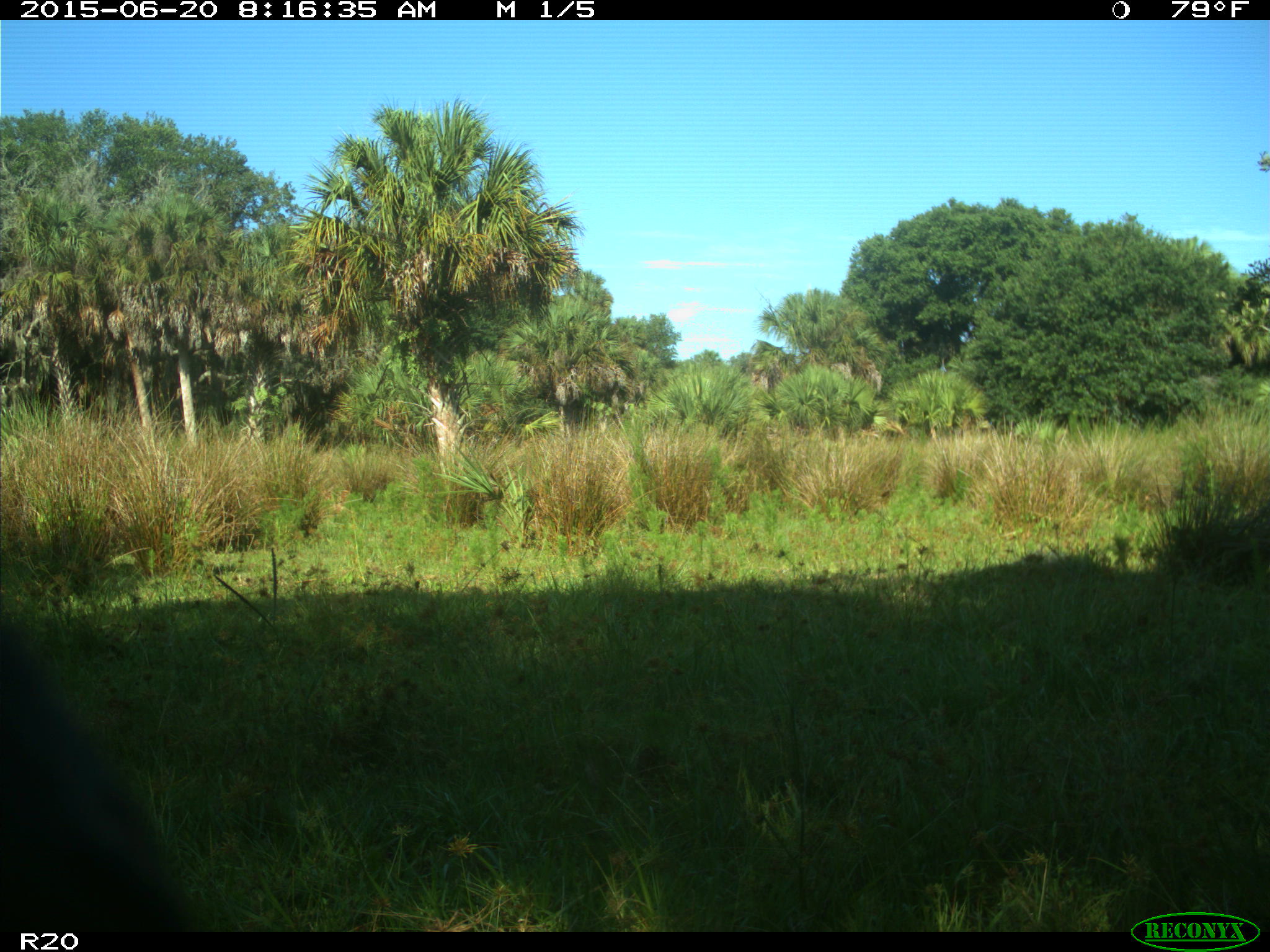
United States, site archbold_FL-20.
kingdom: Animalia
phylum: Chordata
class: Mammalia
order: Artiodactyla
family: Bovidae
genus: Bos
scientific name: Bos taurus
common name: domestic cow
Bos taurus (domestic cow).